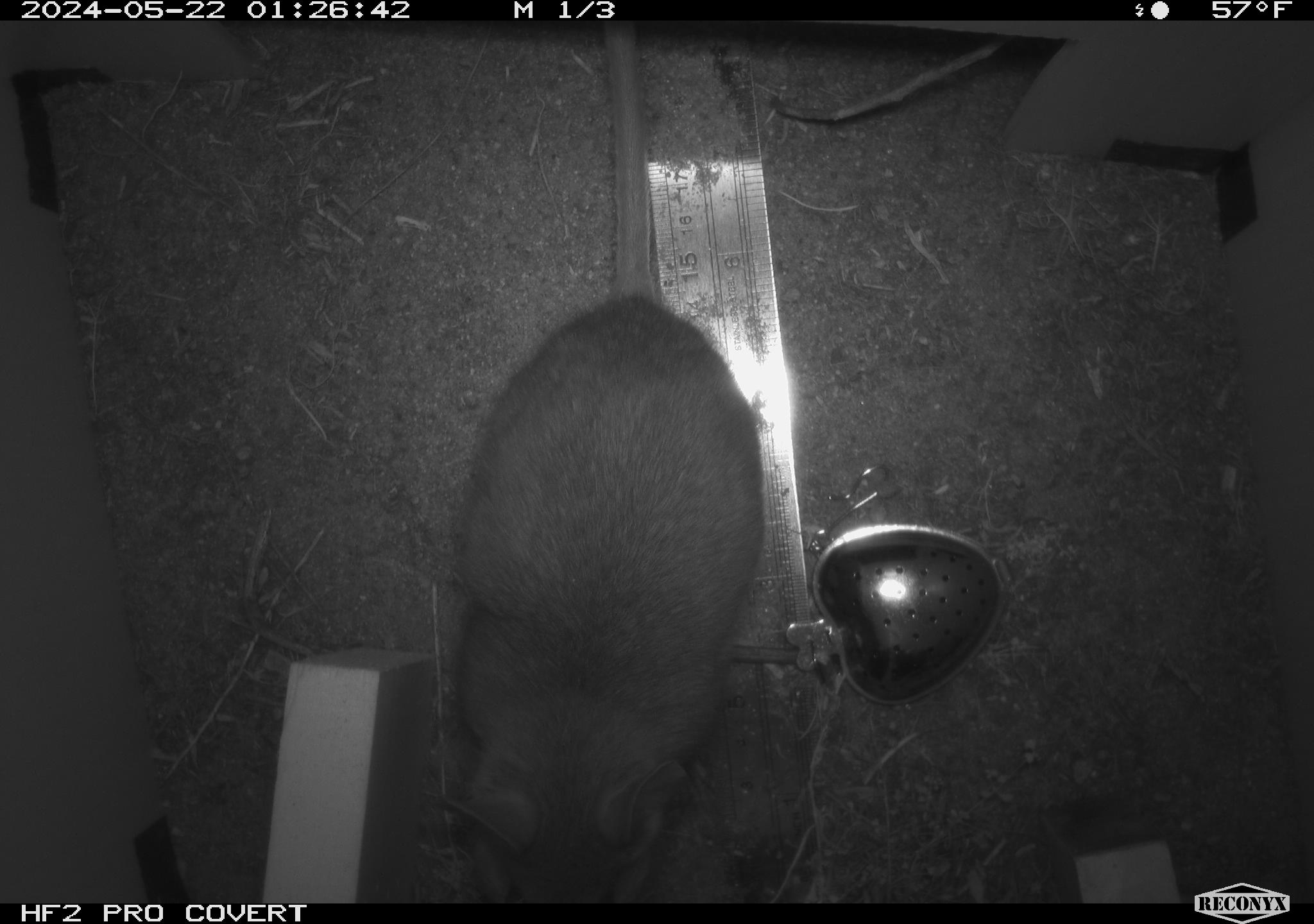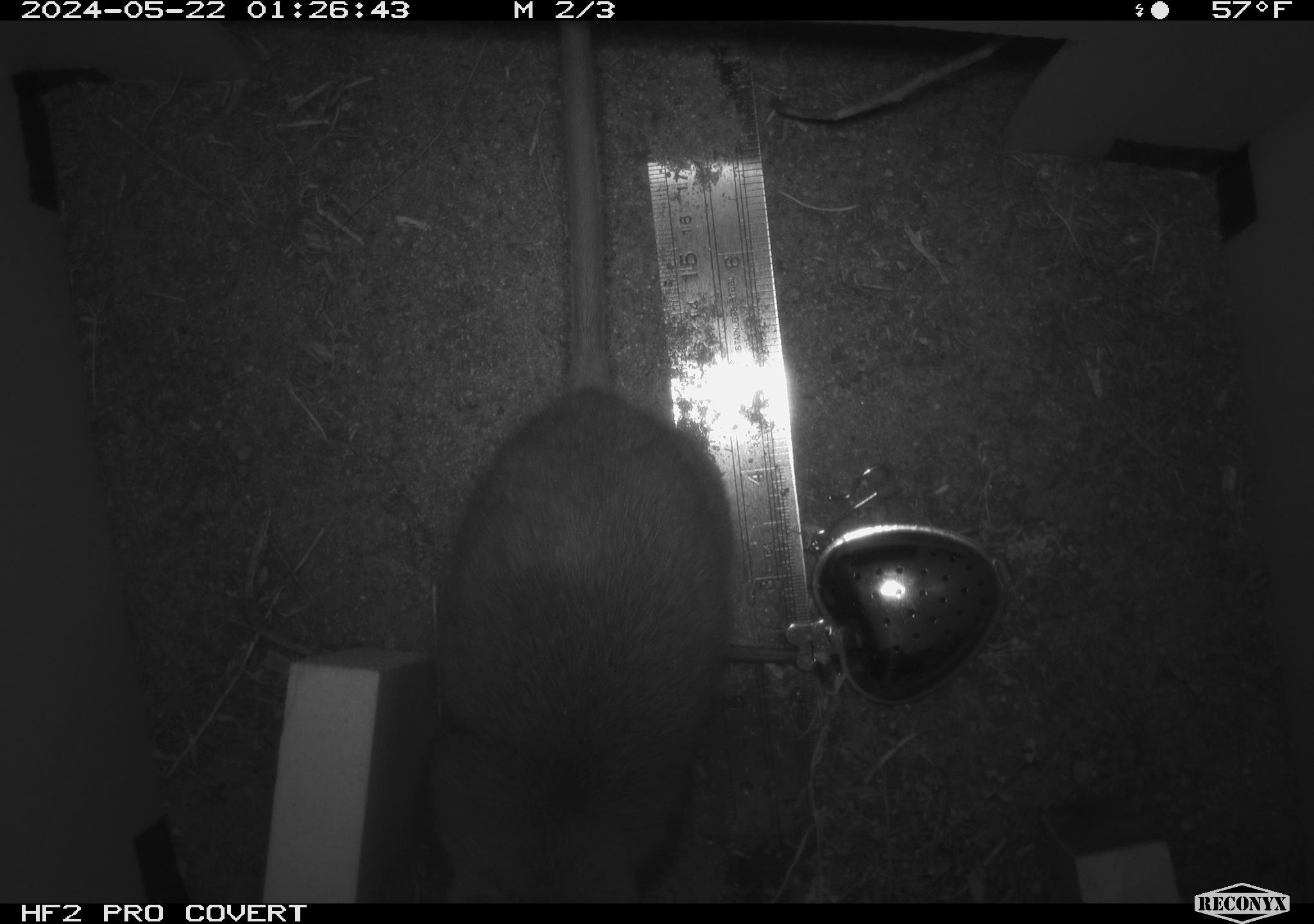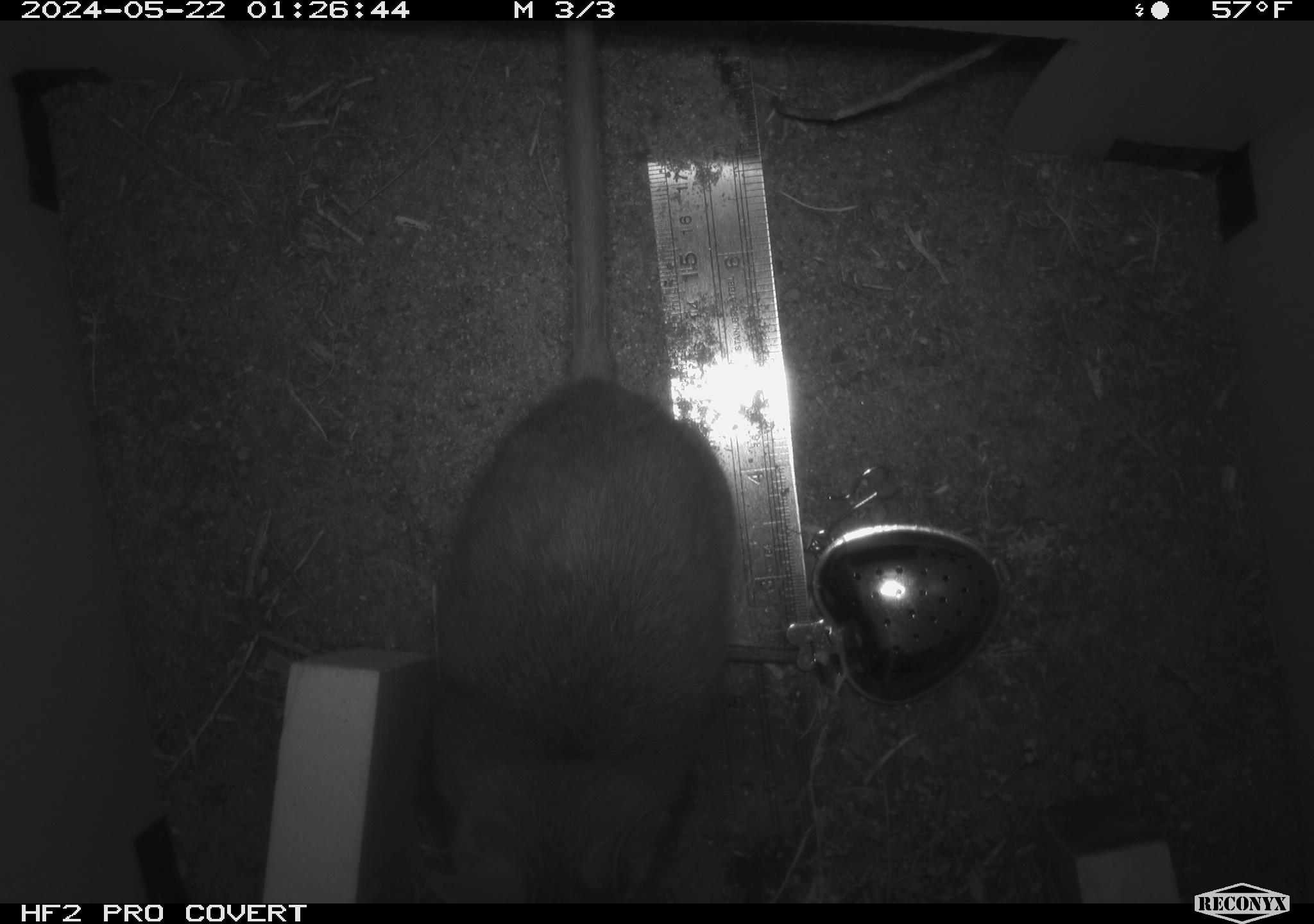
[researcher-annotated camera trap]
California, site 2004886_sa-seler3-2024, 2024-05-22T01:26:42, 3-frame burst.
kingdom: Animalia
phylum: Chordata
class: Mammalia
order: Rodentia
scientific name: Rodentia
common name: woodrat or rat or mouse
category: woodrat or rat or mouse species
Woodrat or rat or mouse species (woodrat or rat or mouse) (Rodentia).